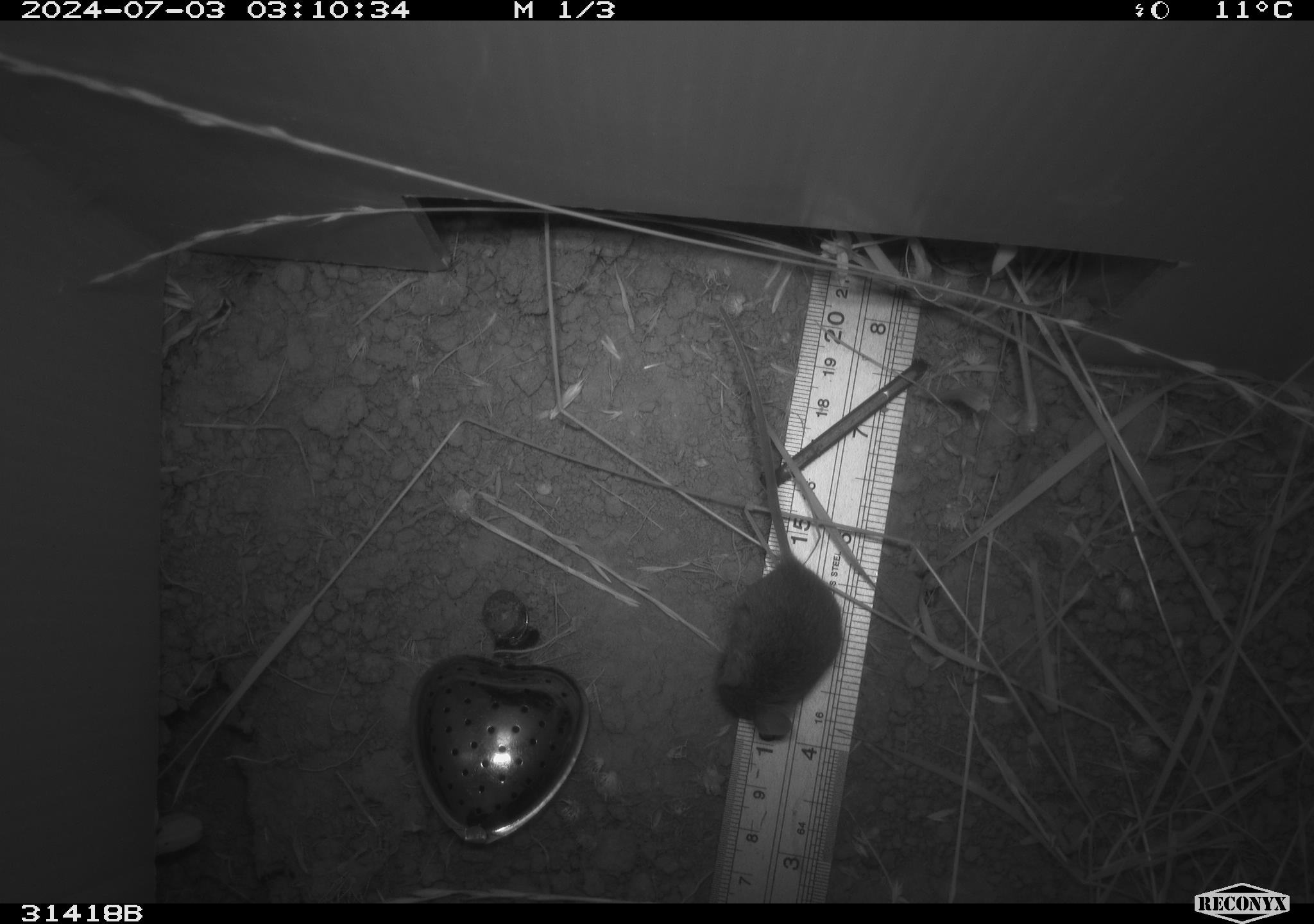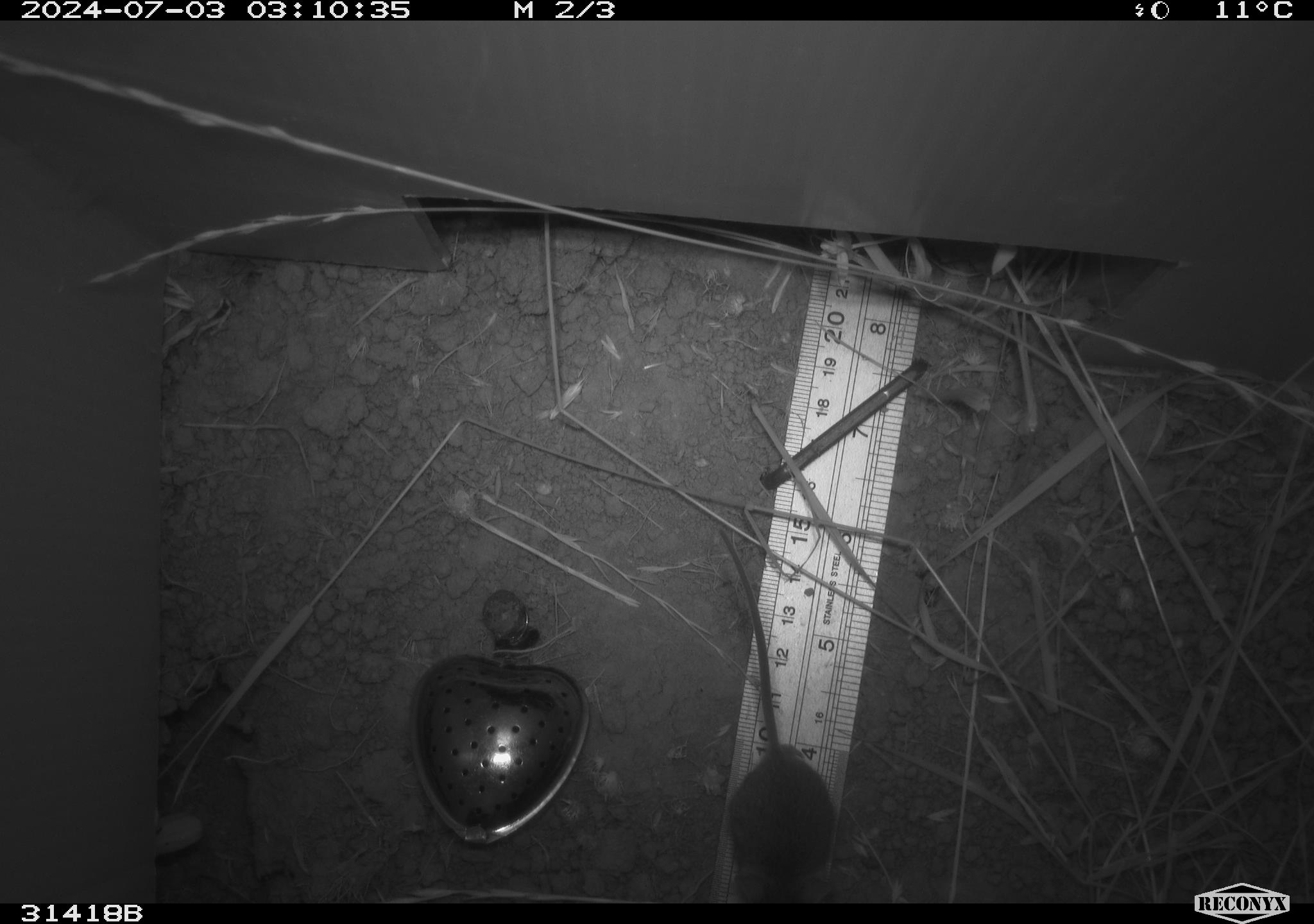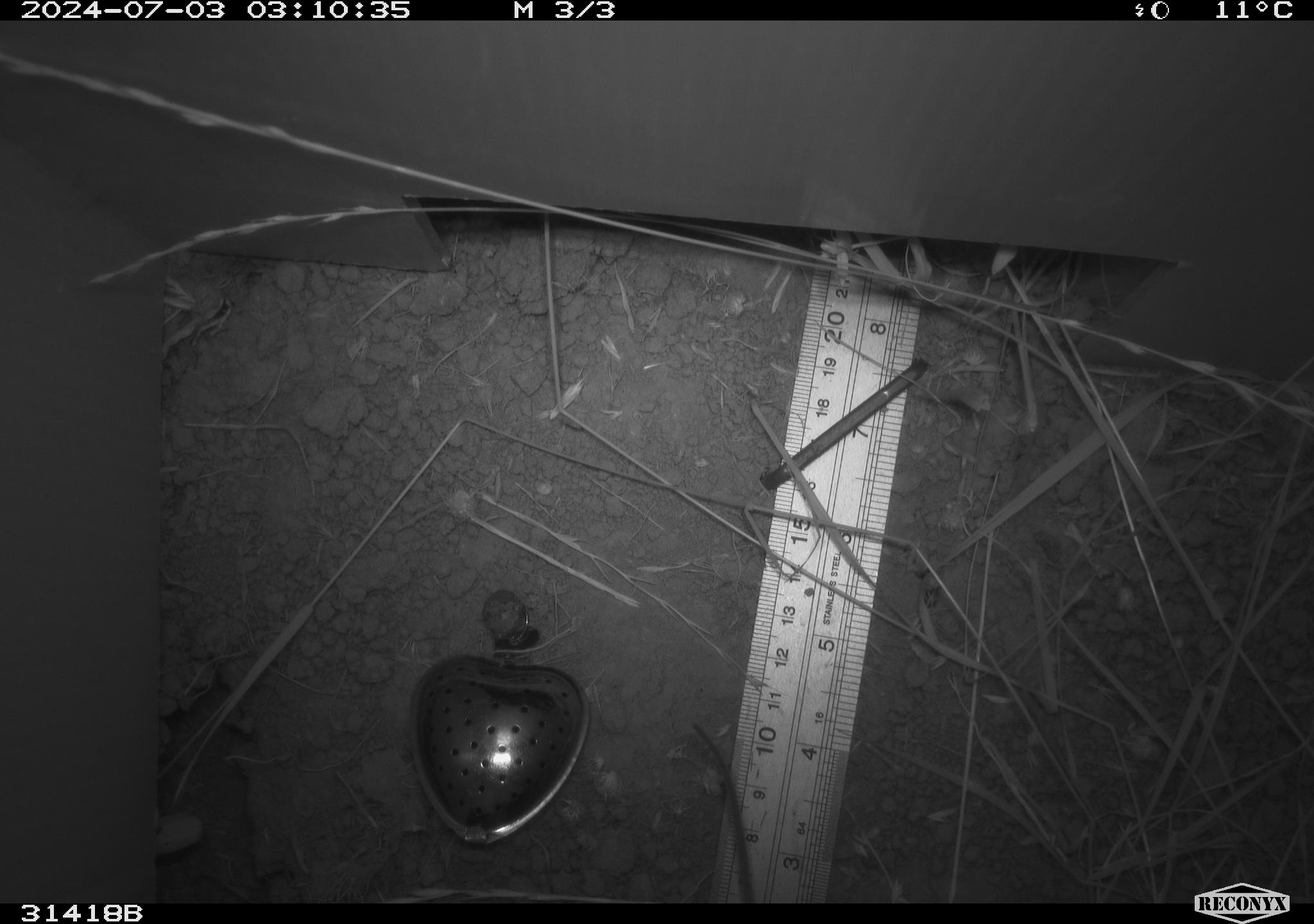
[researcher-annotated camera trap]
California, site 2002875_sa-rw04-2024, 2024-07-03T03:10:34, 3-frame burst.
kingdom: Animalia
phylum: Chordata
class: Mammalia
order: Rodentia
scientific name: Rodentia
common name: mouse species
Mouse species (Rodentia).